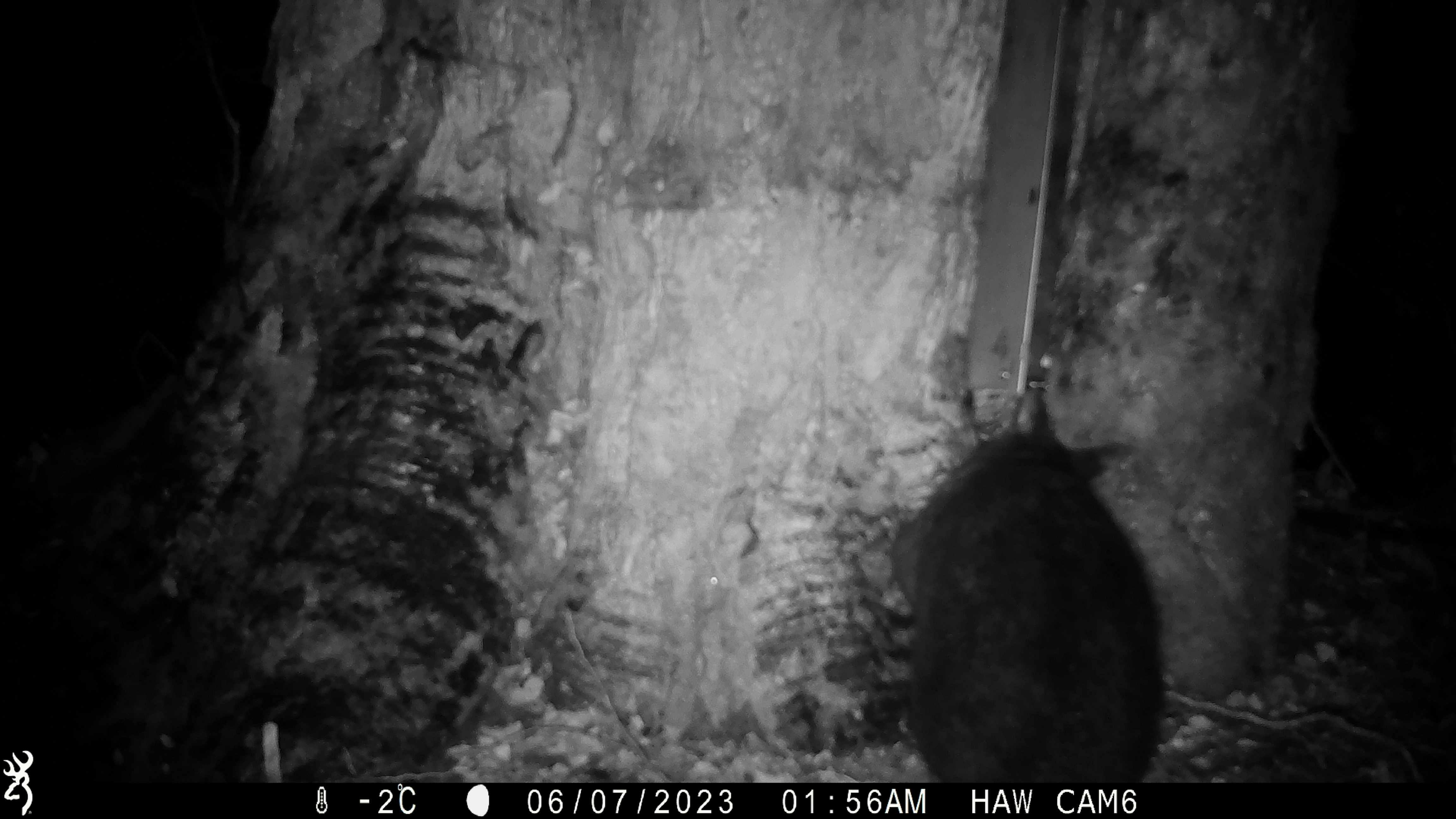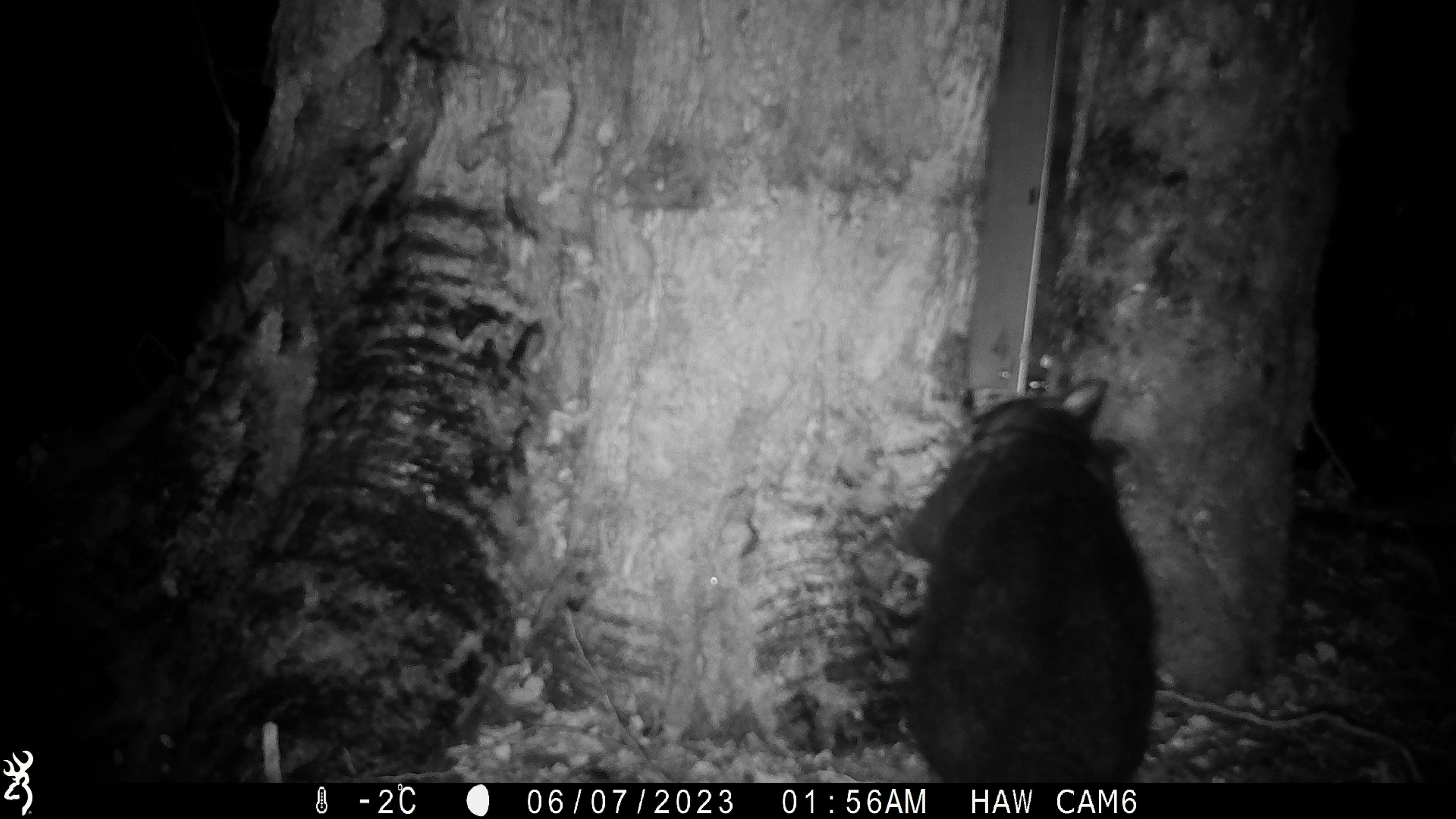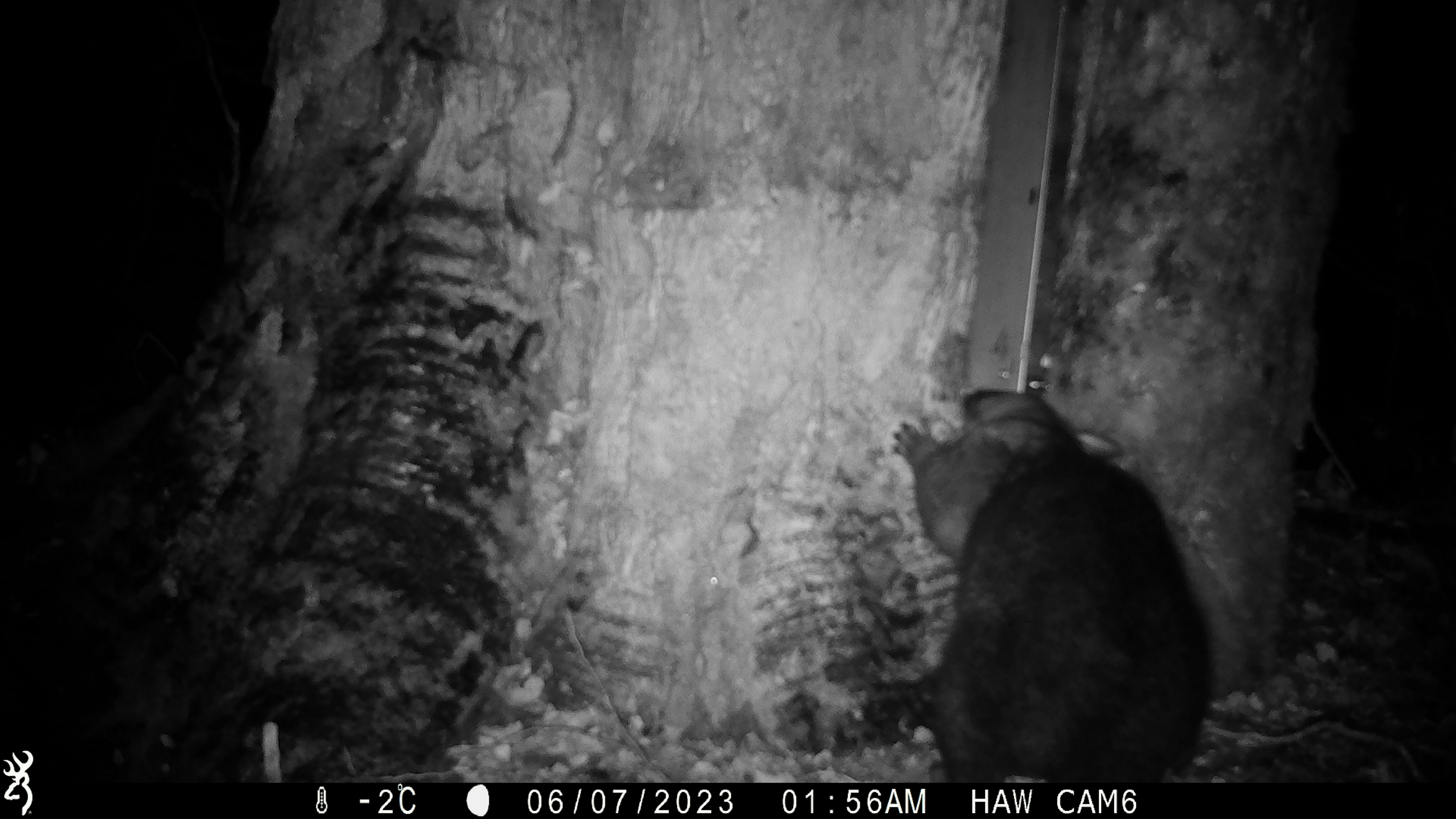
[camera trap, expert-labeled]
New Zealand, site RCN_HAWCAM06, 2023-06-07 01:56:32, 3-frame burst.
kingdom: Animalia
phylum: Chordata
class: Mammalia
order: Diprotodontia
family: Phalangeridae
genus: Trichosurus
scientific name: Trichosurus vulpecula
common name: common brushtail possum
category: possum